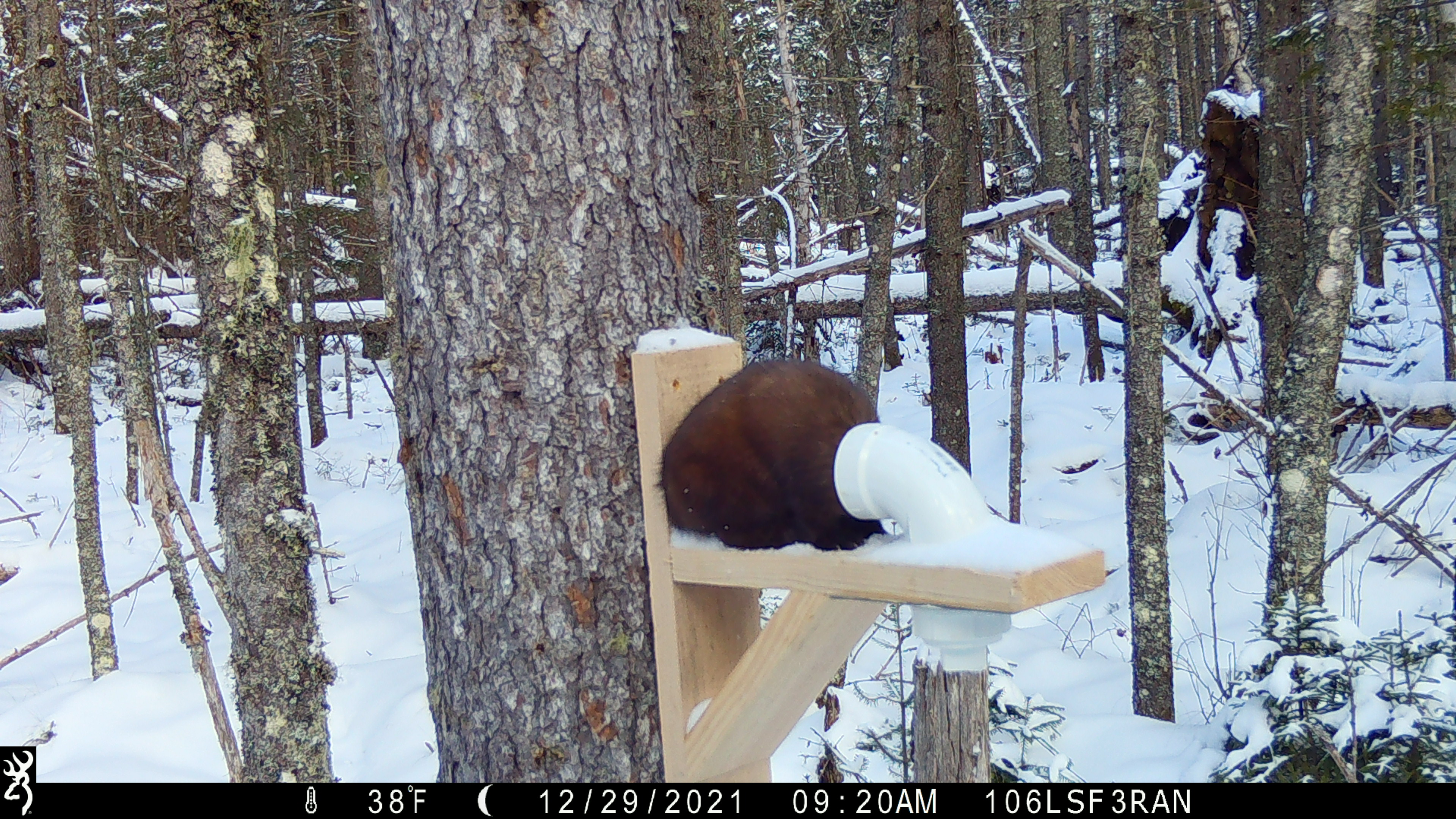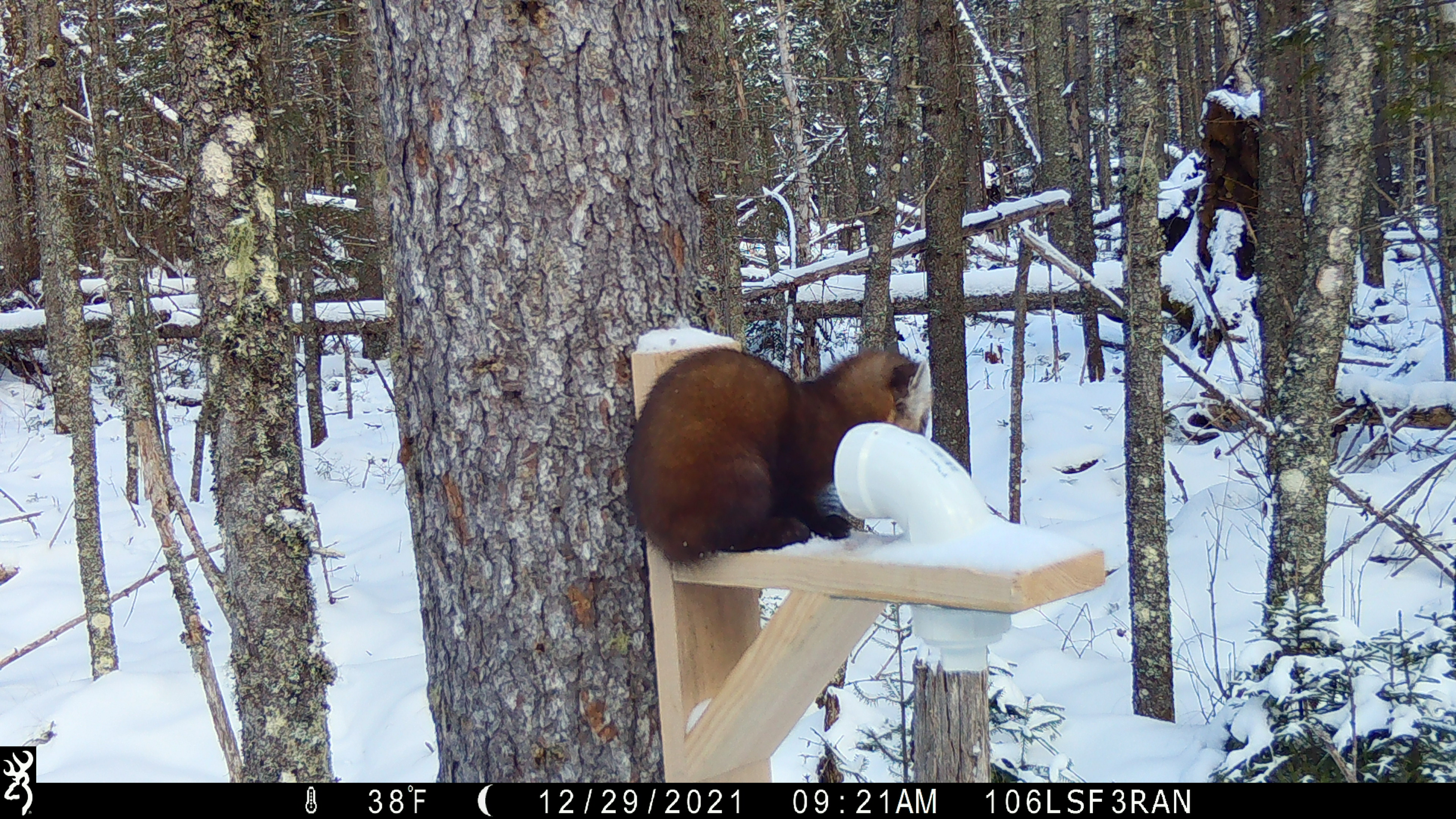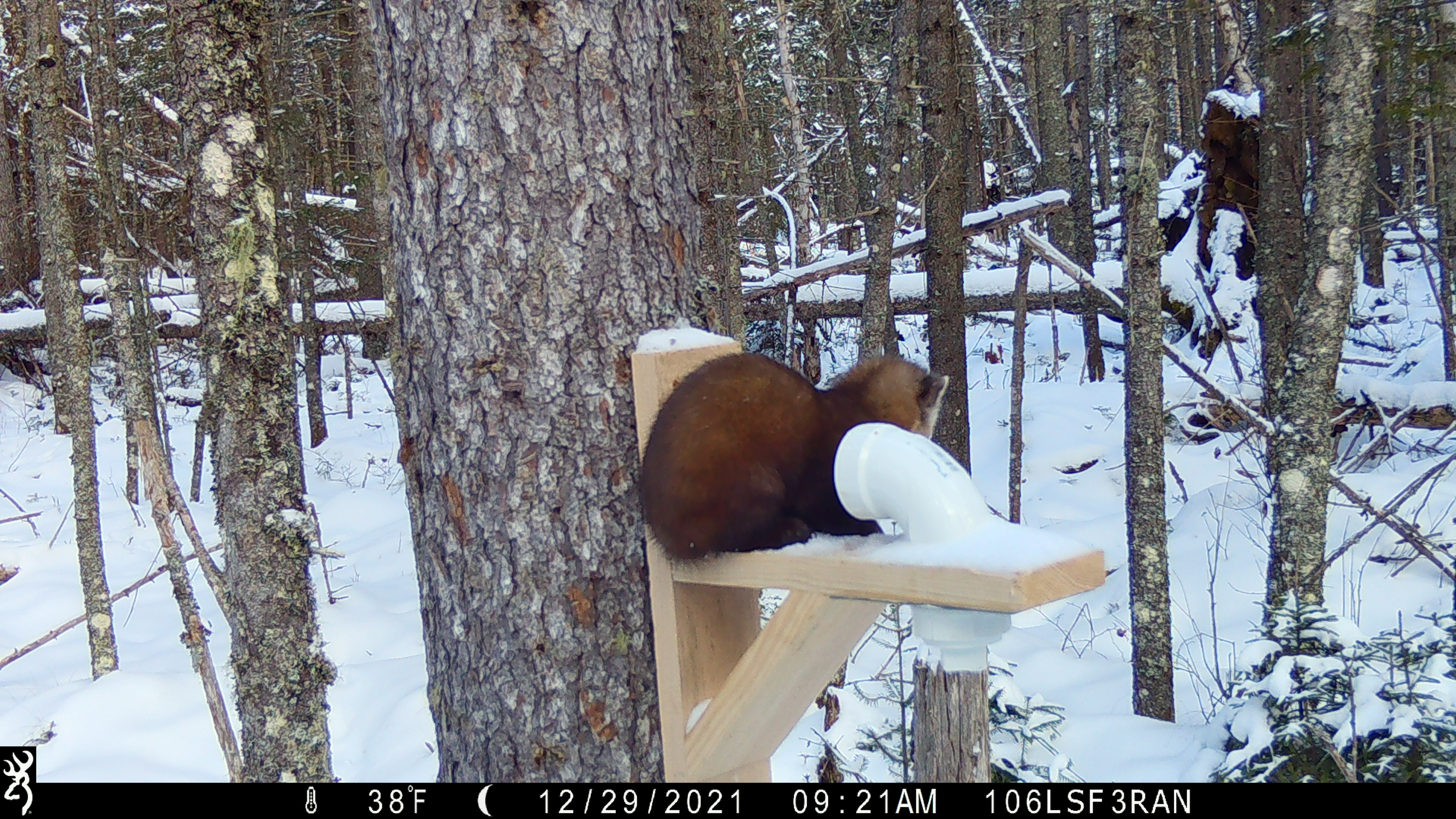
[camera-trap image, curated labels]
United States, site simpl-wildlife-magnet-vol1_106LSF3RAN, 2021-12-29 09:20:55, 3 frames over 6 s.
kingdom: Animalia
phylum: Chordata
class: Mammalia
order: Carnivora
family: Mustelidae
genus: Martes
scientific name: Martes americana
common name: american marten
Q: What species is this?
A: American marten (Martes americana).